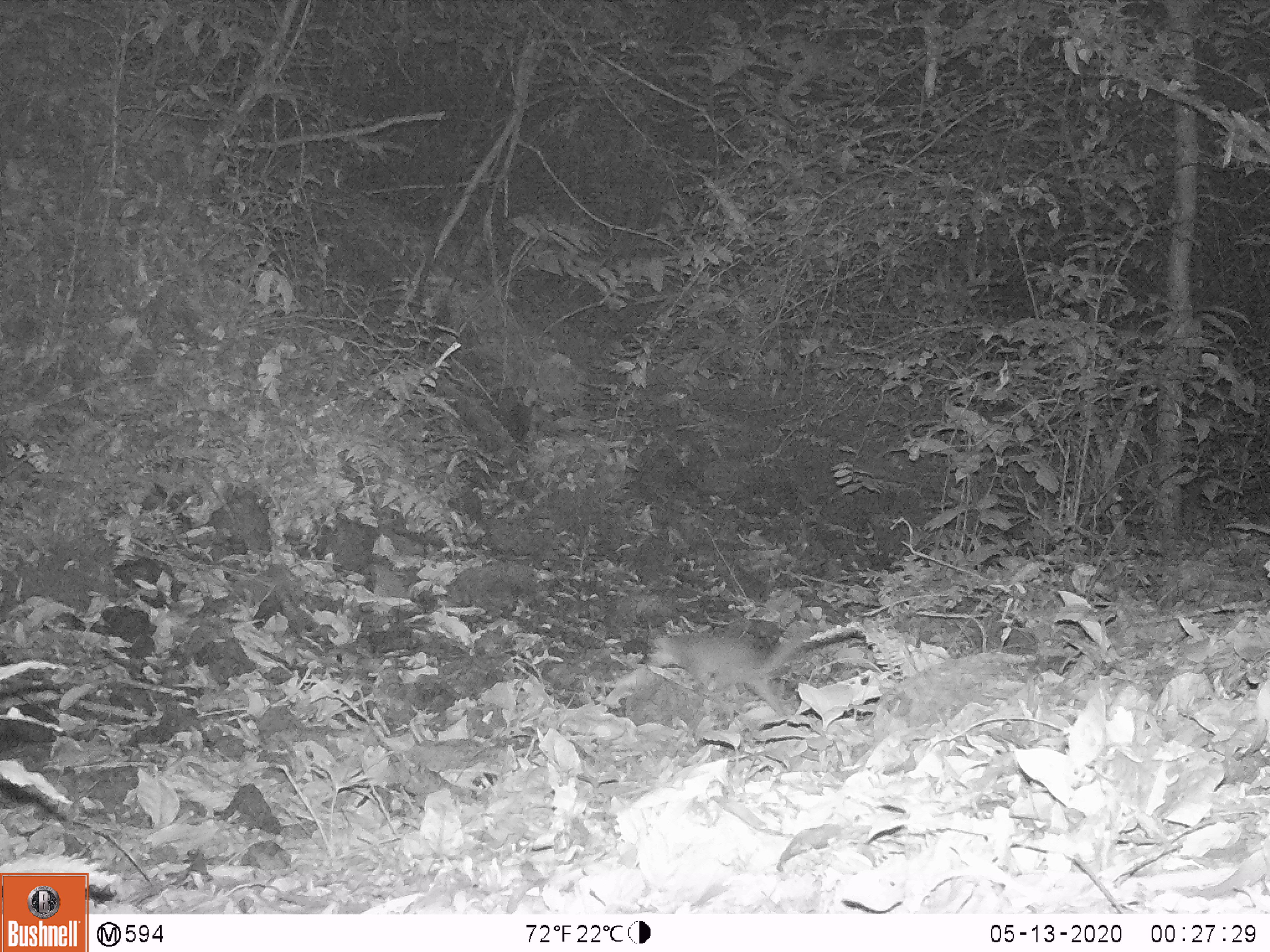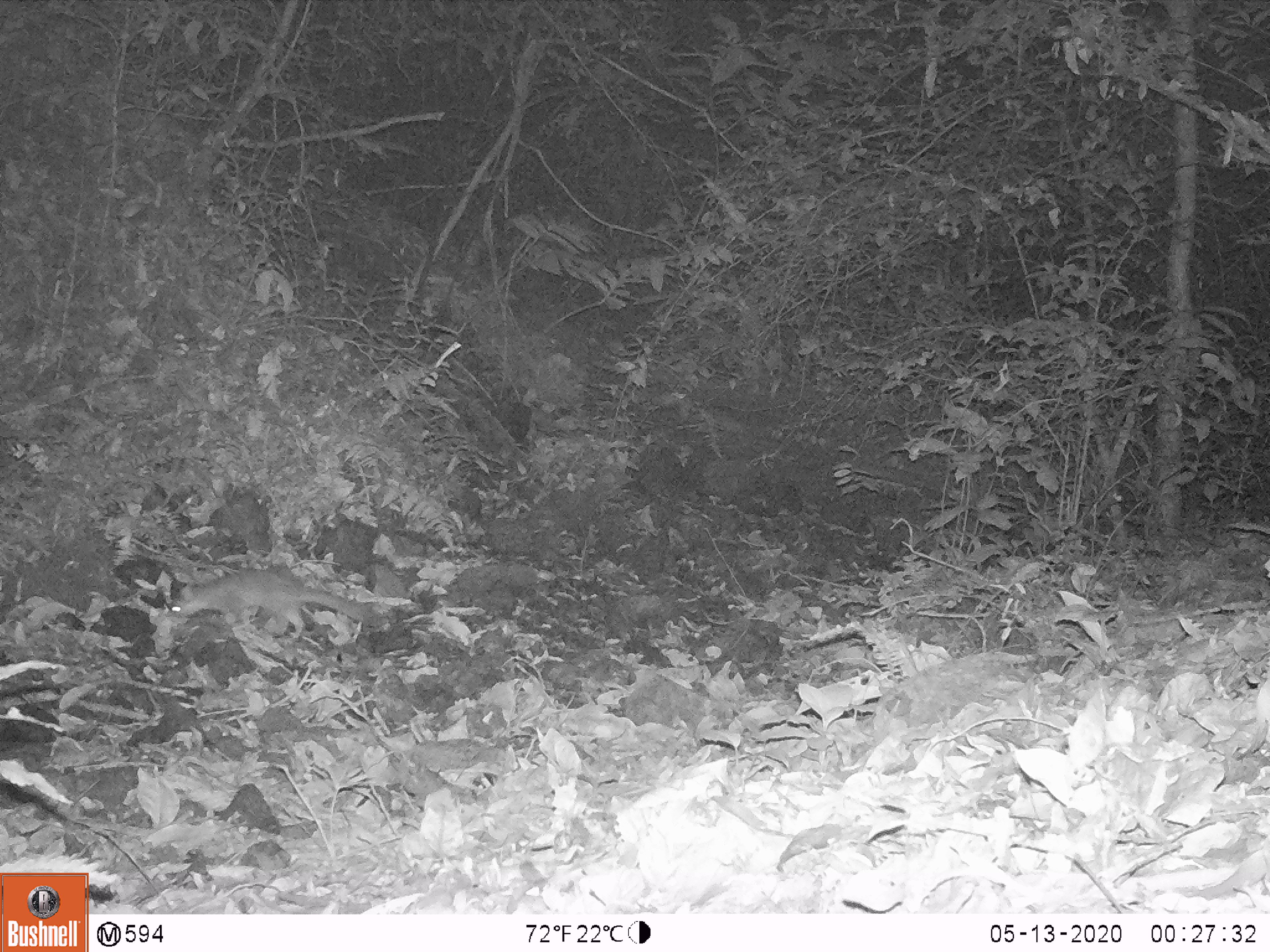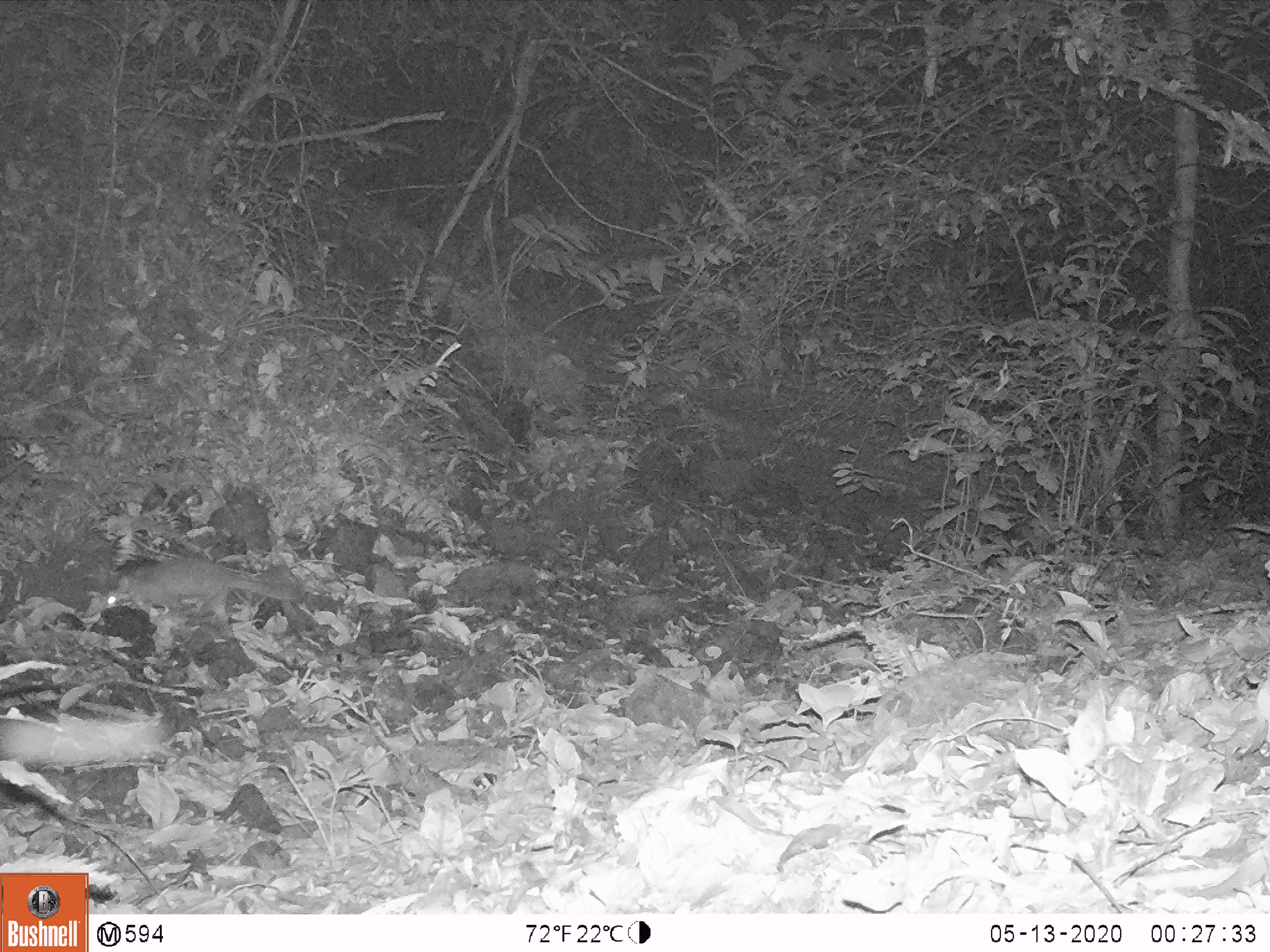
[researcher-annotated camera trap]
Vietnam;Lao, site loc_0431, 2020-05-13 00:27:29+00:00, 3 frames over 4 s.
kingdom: Animalia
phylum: Chordata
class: Mammalia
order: Carnivora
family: Mustelidae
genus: Melogale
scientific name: Melogale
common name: ferret badger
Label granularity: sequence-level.